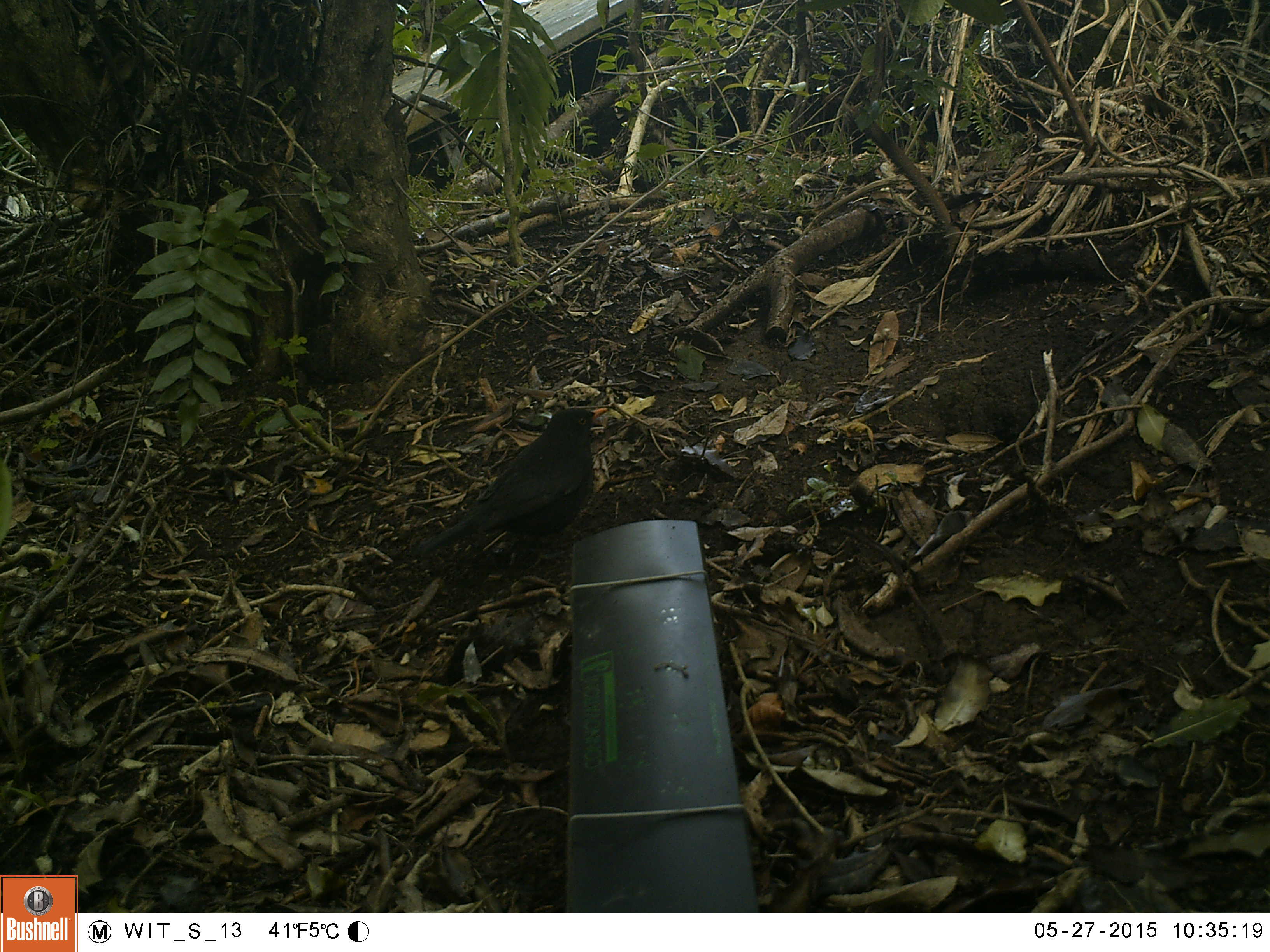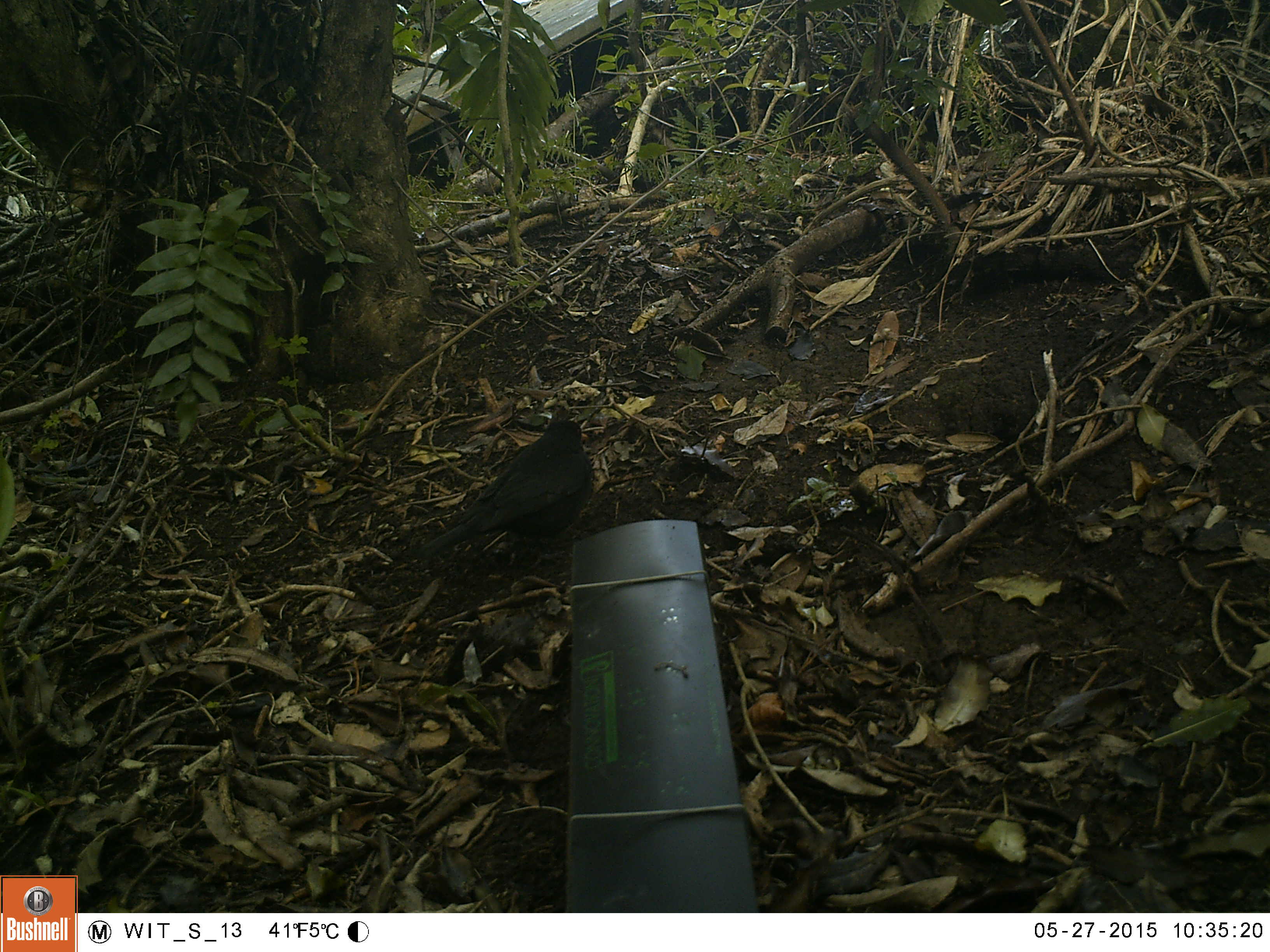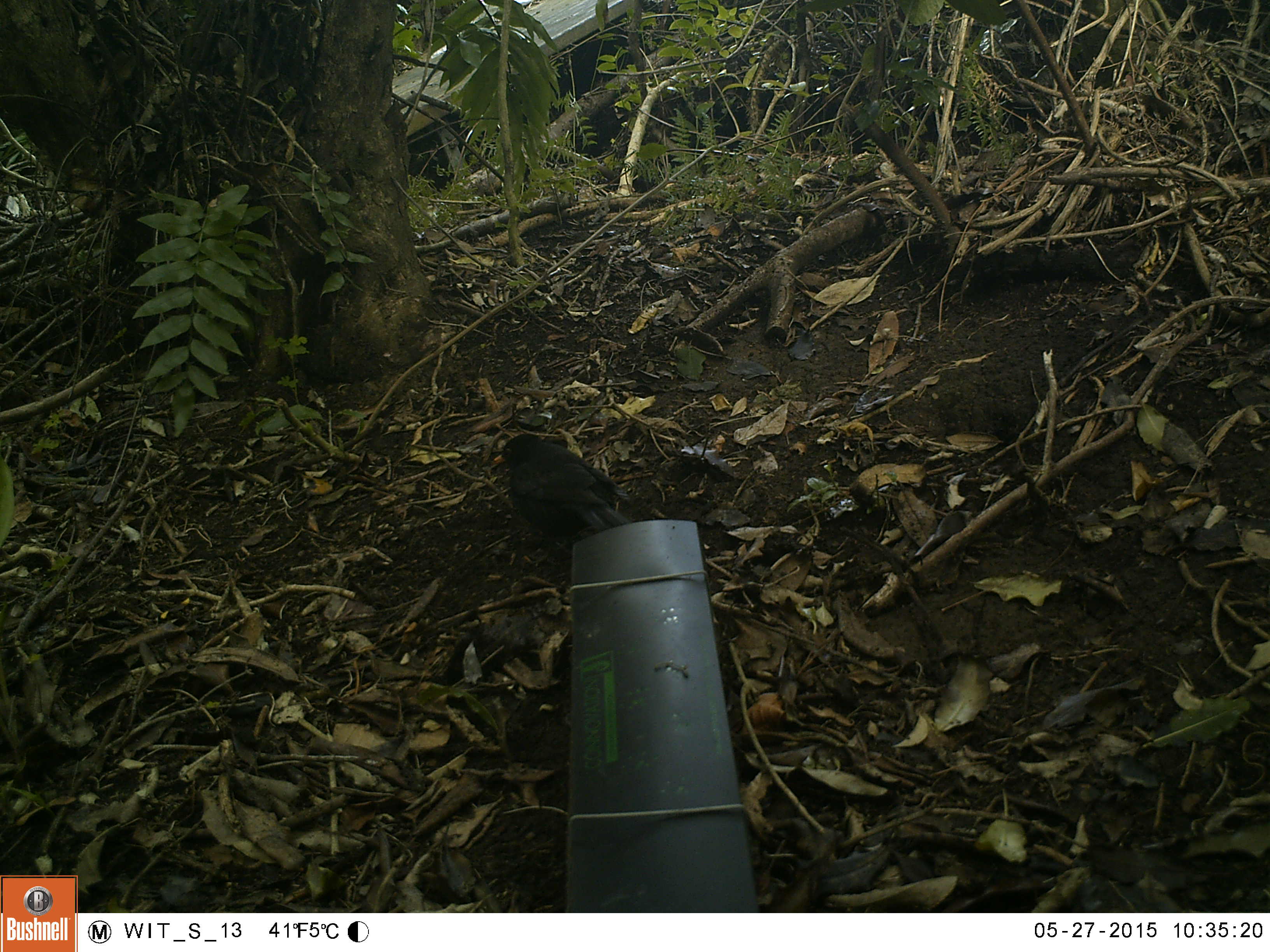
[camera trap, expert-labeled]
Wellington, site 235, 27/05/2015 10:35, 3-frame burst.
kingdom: Animalia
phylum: Chordata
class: Aves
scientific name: Aves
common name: bird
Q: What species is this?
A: Bird (Aves).